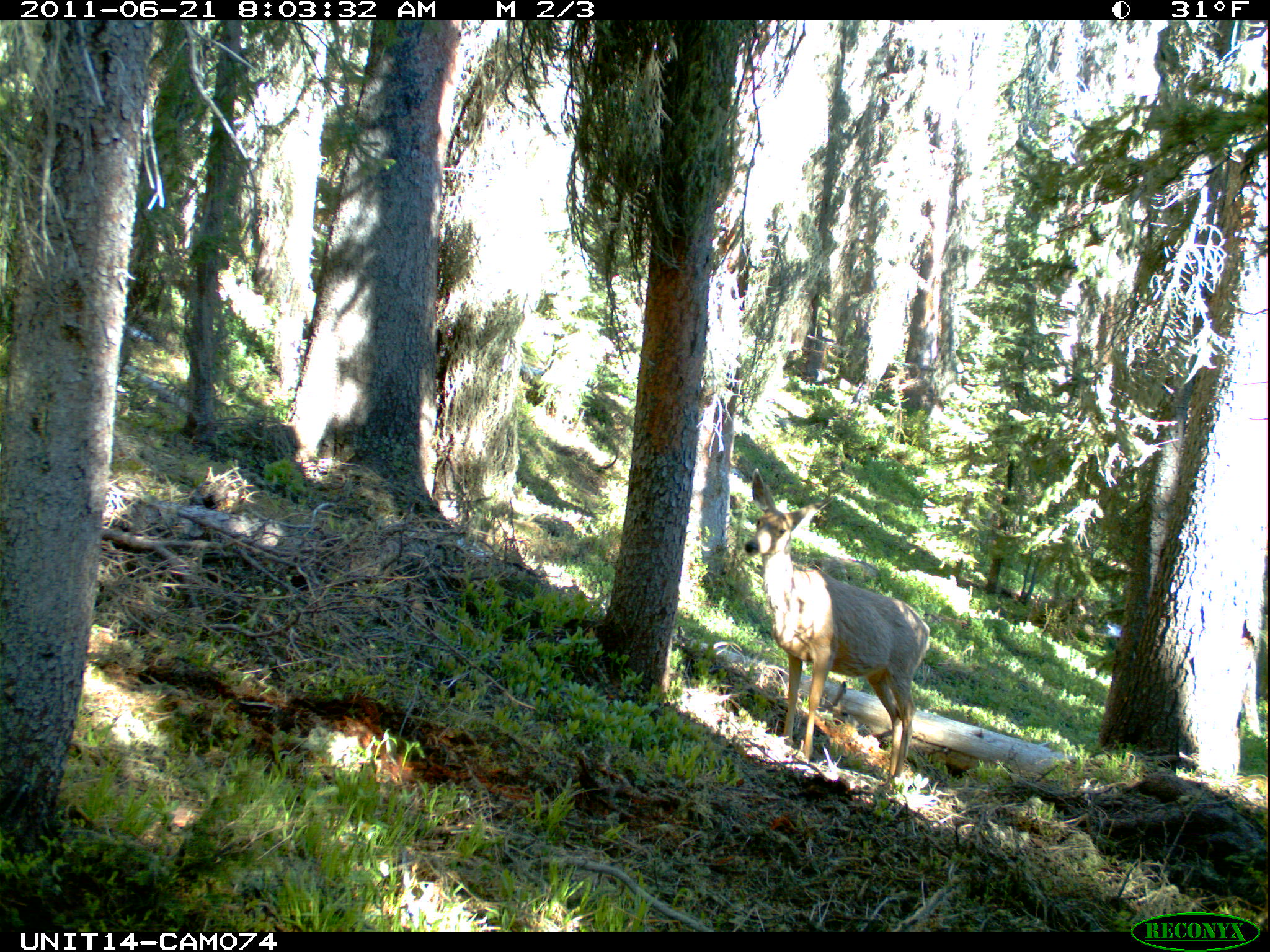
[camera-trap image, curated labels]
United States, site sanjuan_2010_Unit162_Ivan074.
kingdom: Animalia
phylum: Chordata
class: Mammalia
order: Artiodactyla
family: Cervidae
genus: Odocoileus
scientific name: Odocoileus hemionus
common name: mule deer